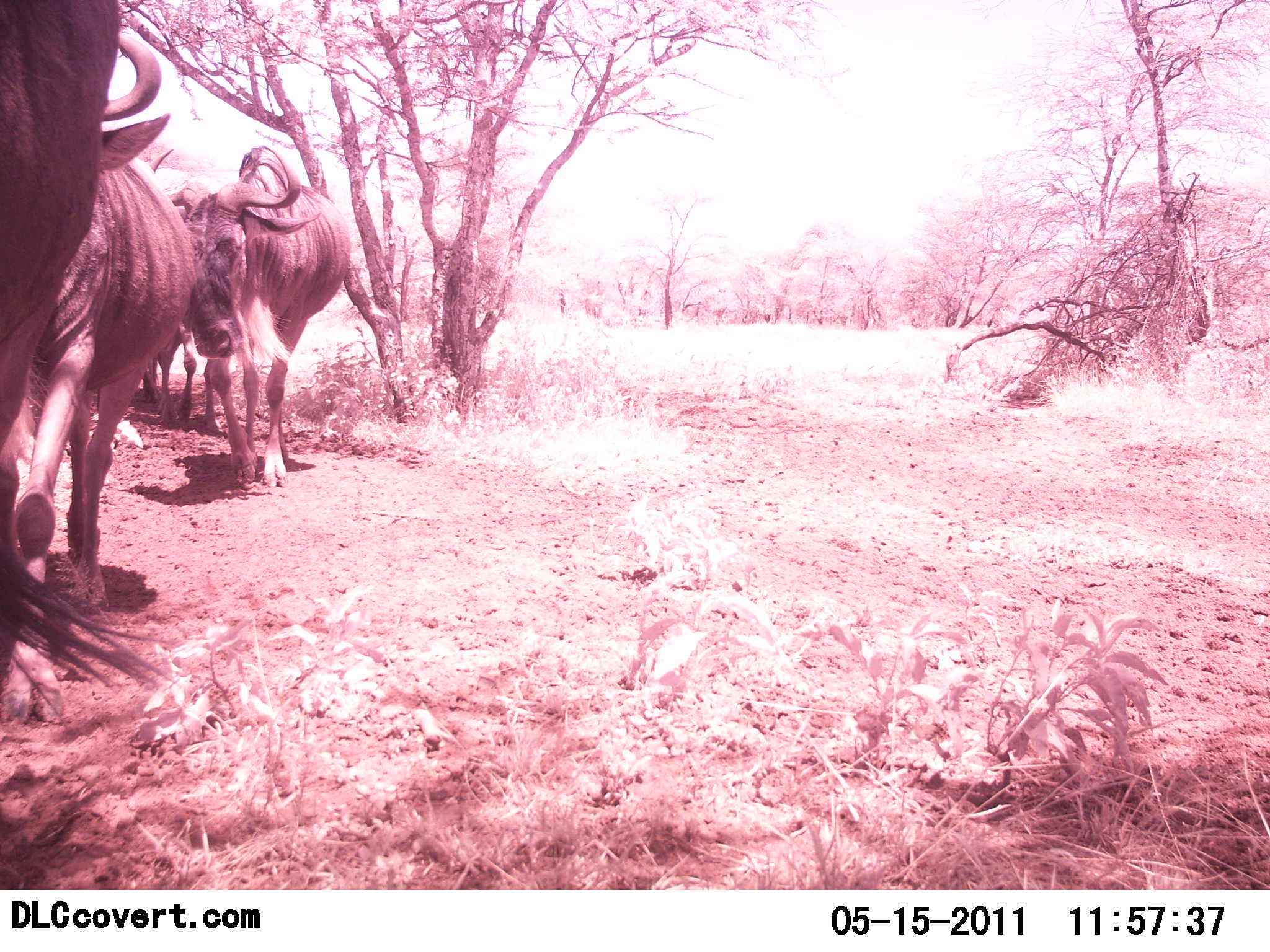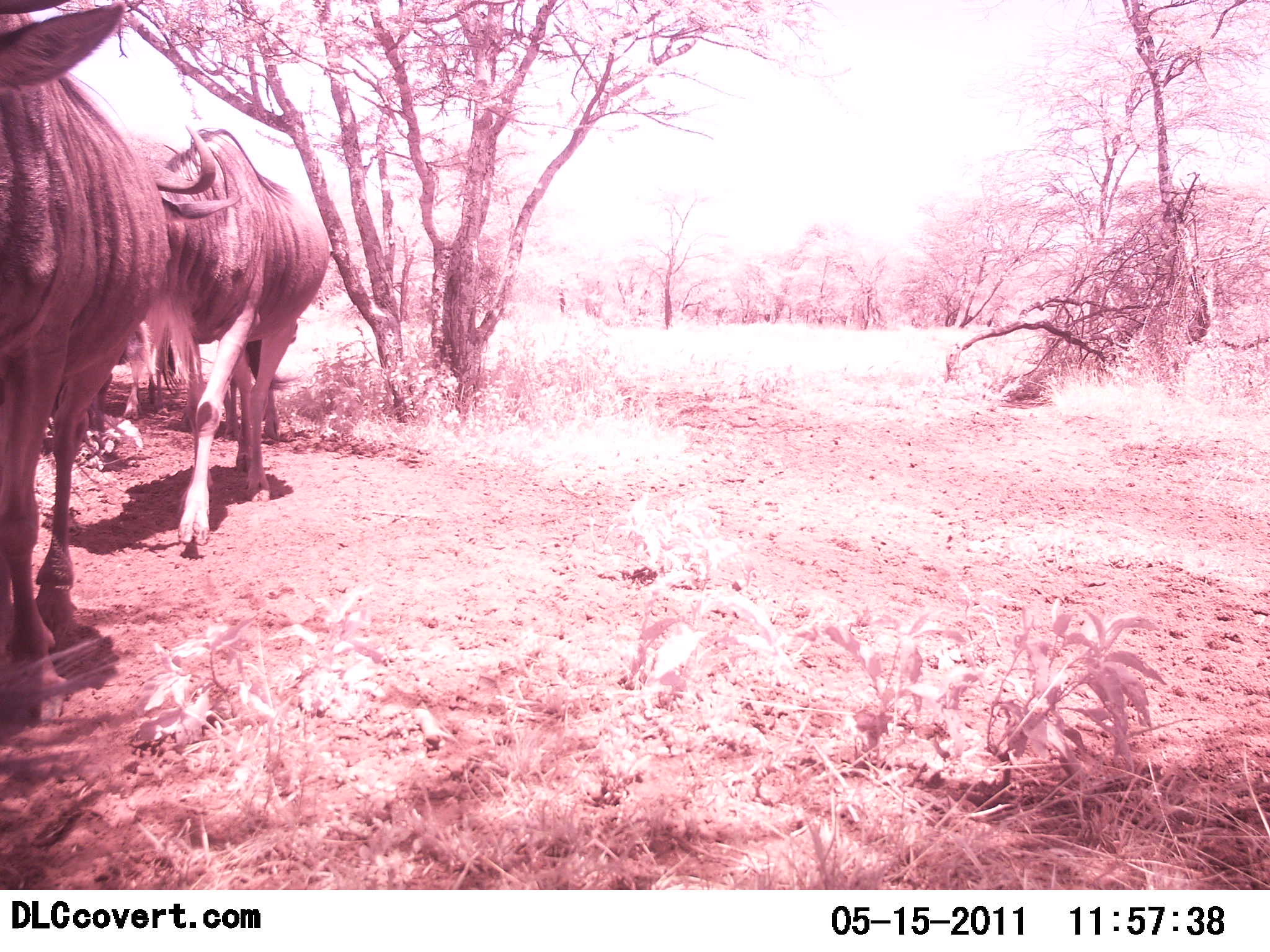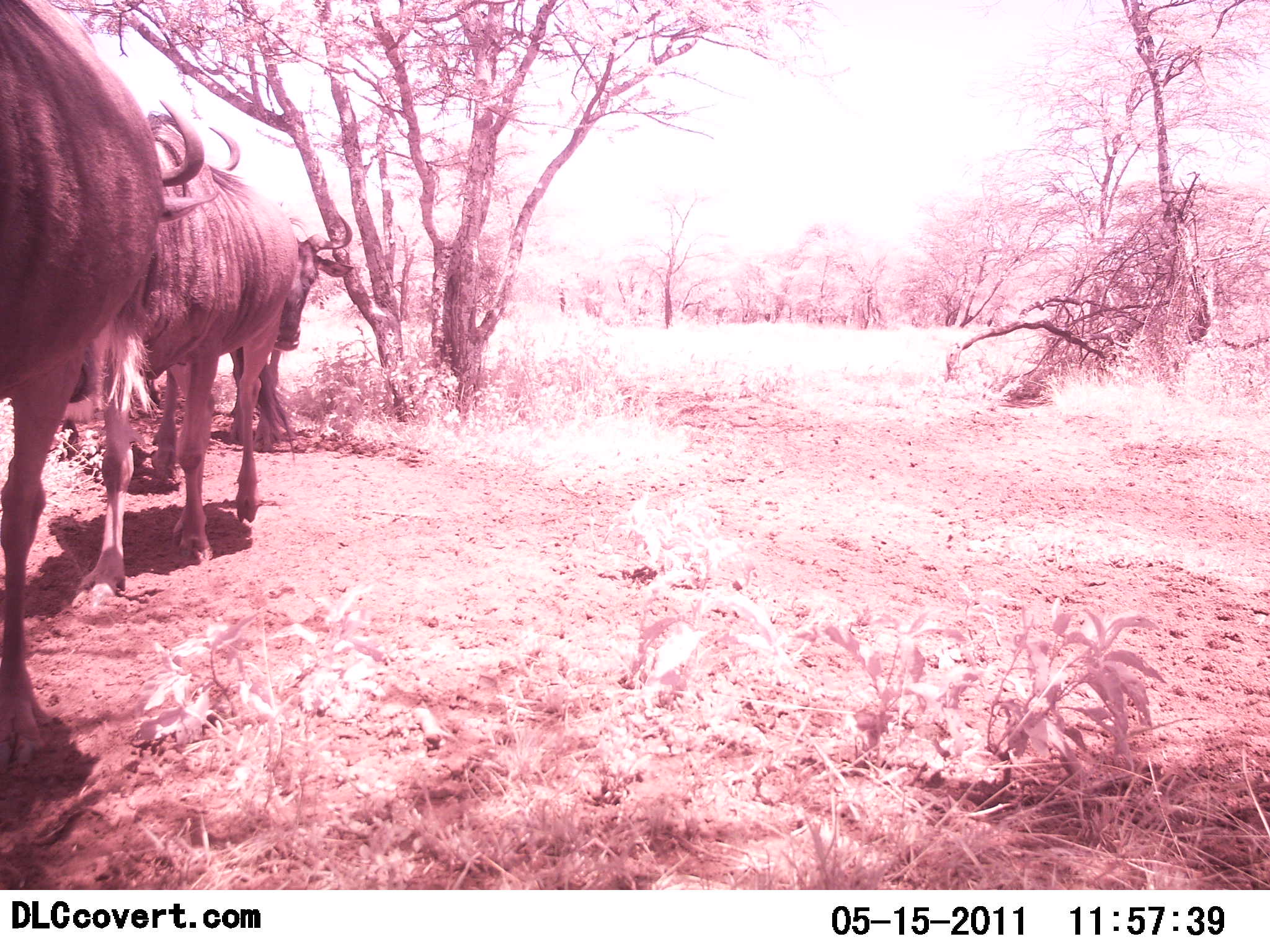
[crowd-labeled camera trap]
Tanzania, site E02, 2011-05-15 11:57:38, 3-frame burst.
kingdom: Animalia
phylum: Chordata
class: Mammalia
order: Artiodactyla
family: Bovidae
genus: Connochaetes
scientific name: Connochaetes taurinus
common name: blue wildebeest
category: wildebeest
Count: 4.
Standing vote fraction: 8%.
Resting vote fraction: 0%.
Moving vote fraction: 100%.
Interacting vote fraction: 0%.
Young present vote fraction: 0%.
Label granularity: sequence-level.